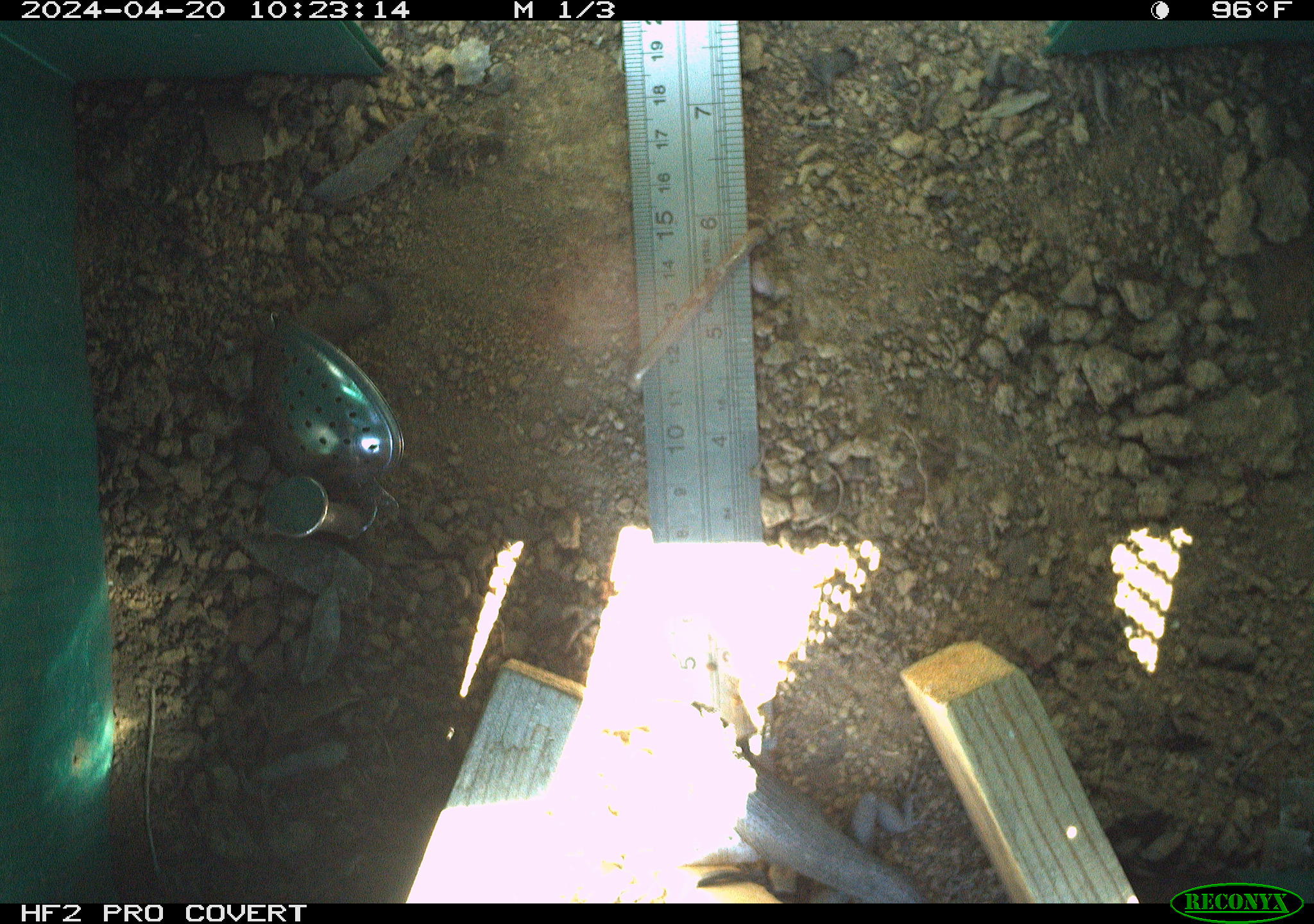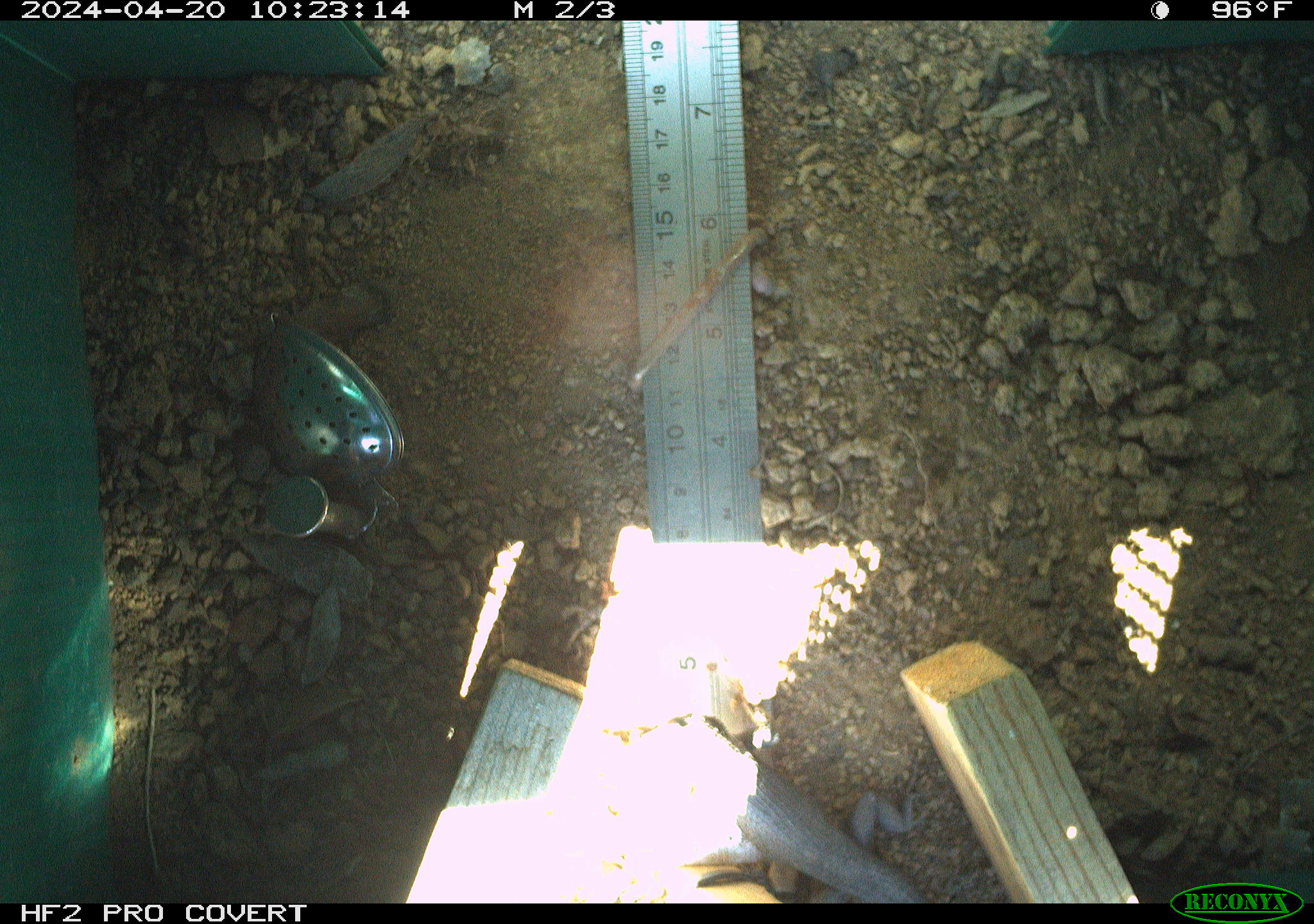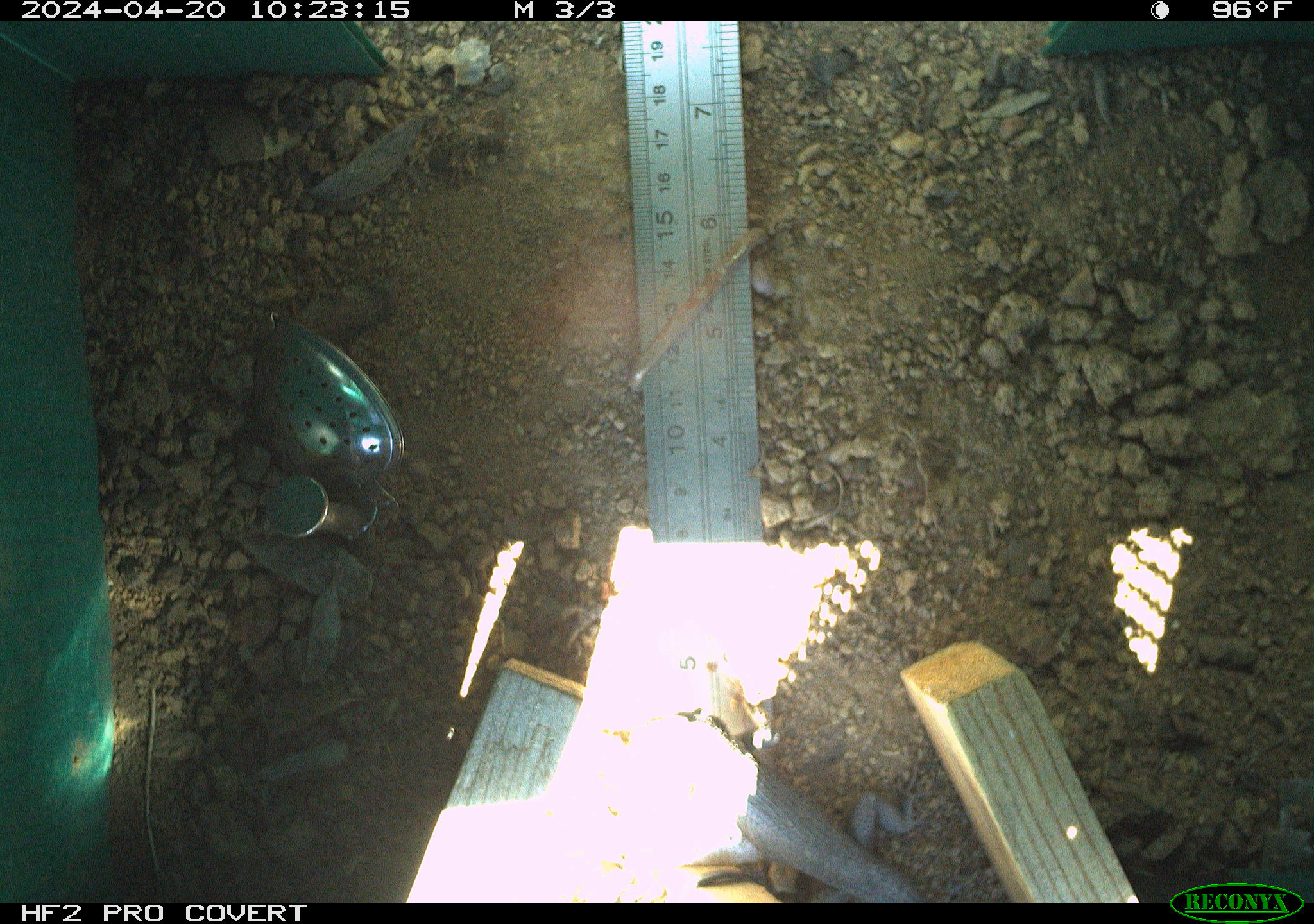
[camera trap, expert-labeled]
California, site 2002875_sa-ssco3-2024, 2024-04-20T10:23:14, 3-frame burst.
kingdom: Animalia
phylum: Chordata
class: Reptilia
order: Squamata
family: Phrynosomatidae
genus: Sceloporus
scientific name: Sceloporus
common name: spiny lizards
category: sceloporus species